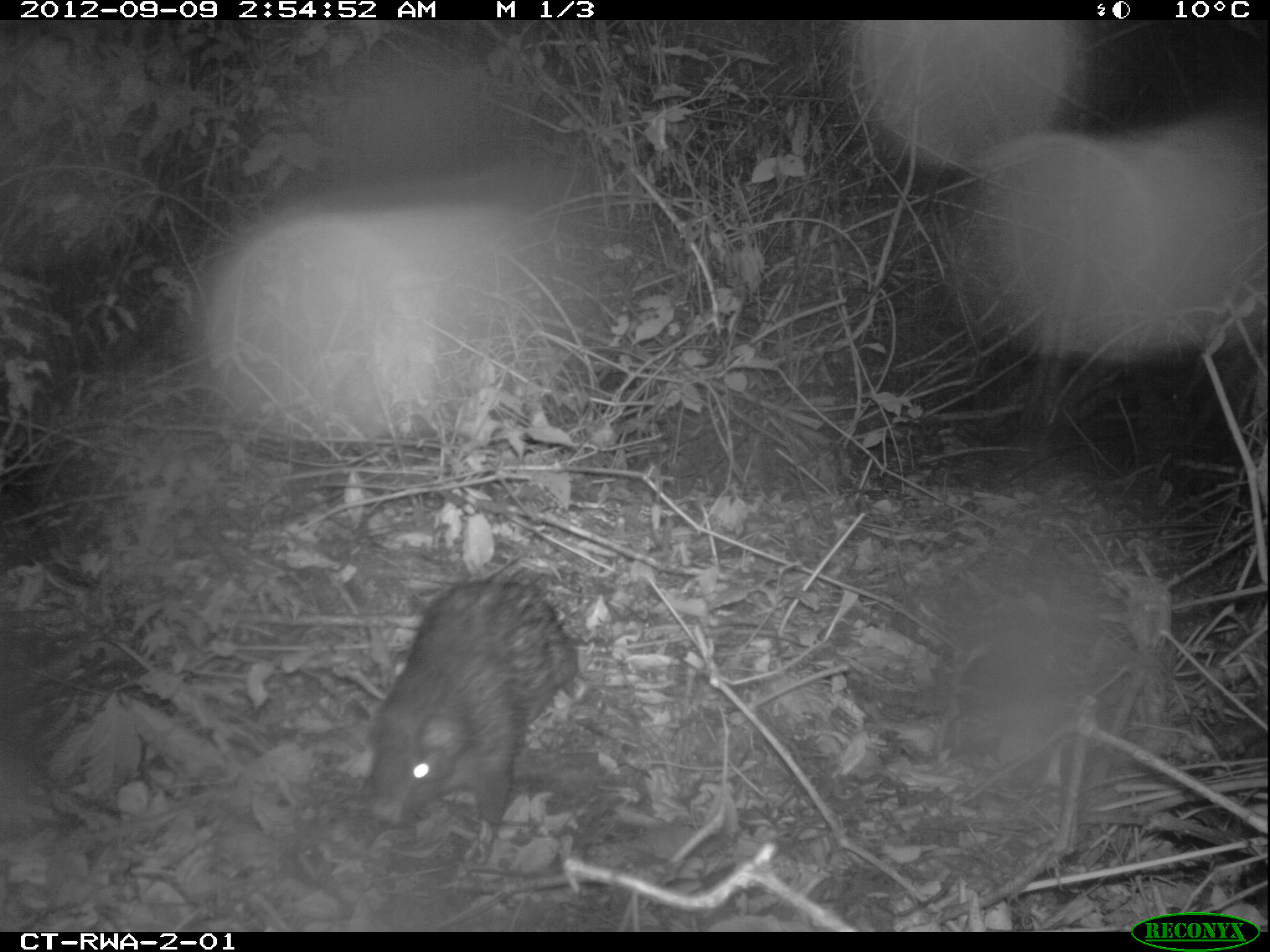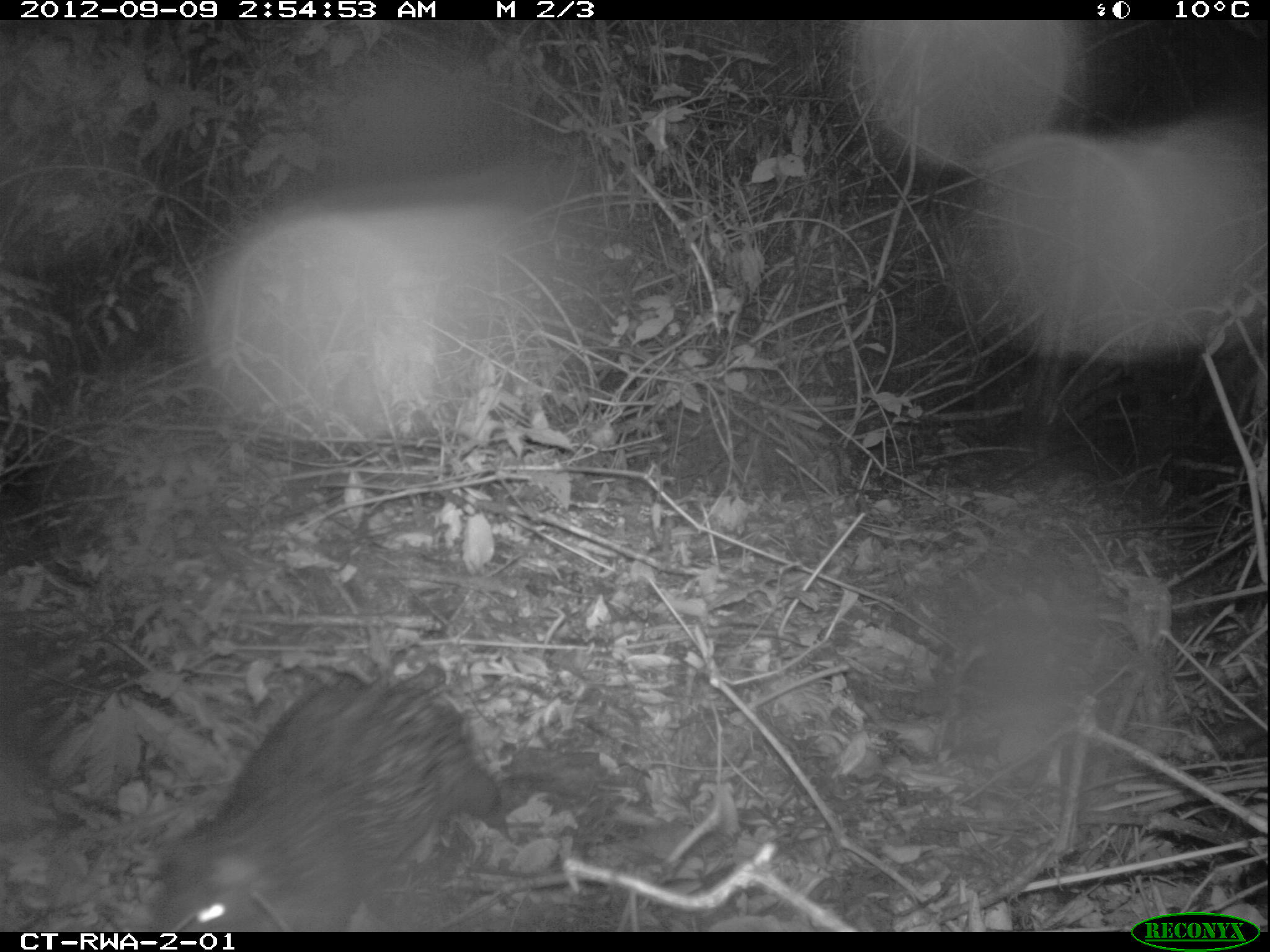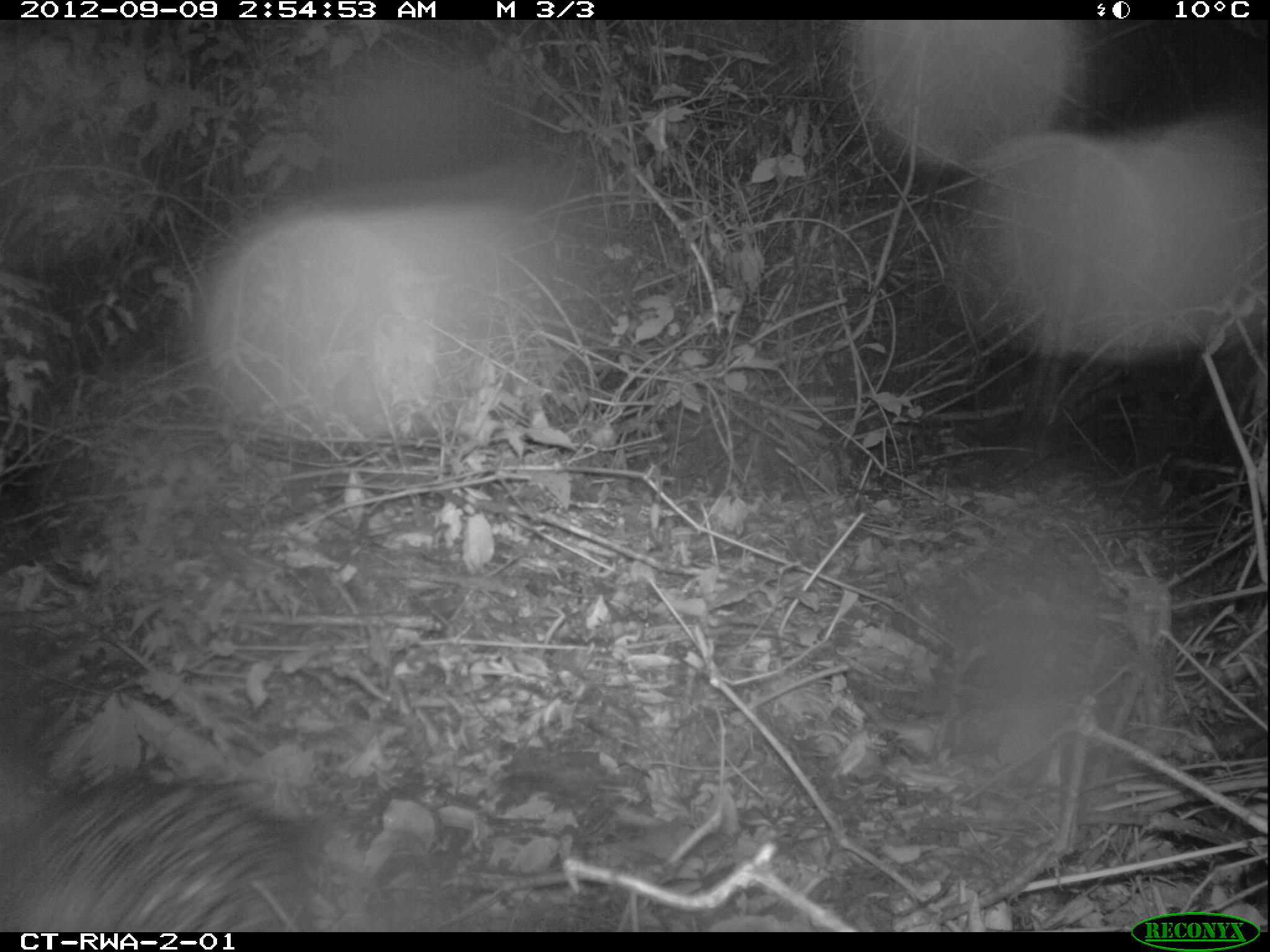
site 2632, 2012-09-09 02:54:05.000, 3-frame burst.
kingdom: Animalia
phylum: Chordata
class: Mammalia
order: Rodentia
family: Hystricidae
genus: Atherurus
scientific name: Atherurus africanus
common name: african brush-tailed porcupine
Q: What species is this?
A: Atherurus africanus (african brush-tailed porcupine).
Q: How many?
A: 1.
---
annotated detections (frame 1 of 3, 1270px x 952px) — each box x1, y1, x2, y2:
atherurus africanus: 364, 579, 577, 866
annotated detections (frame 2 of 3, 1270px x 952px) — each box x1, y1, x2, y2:
atherurus africanus: 146, 666, 513, 932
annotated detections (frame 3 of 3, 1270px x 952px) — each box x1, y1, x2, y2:
atherurus africanus: 0, 769, 314, 929